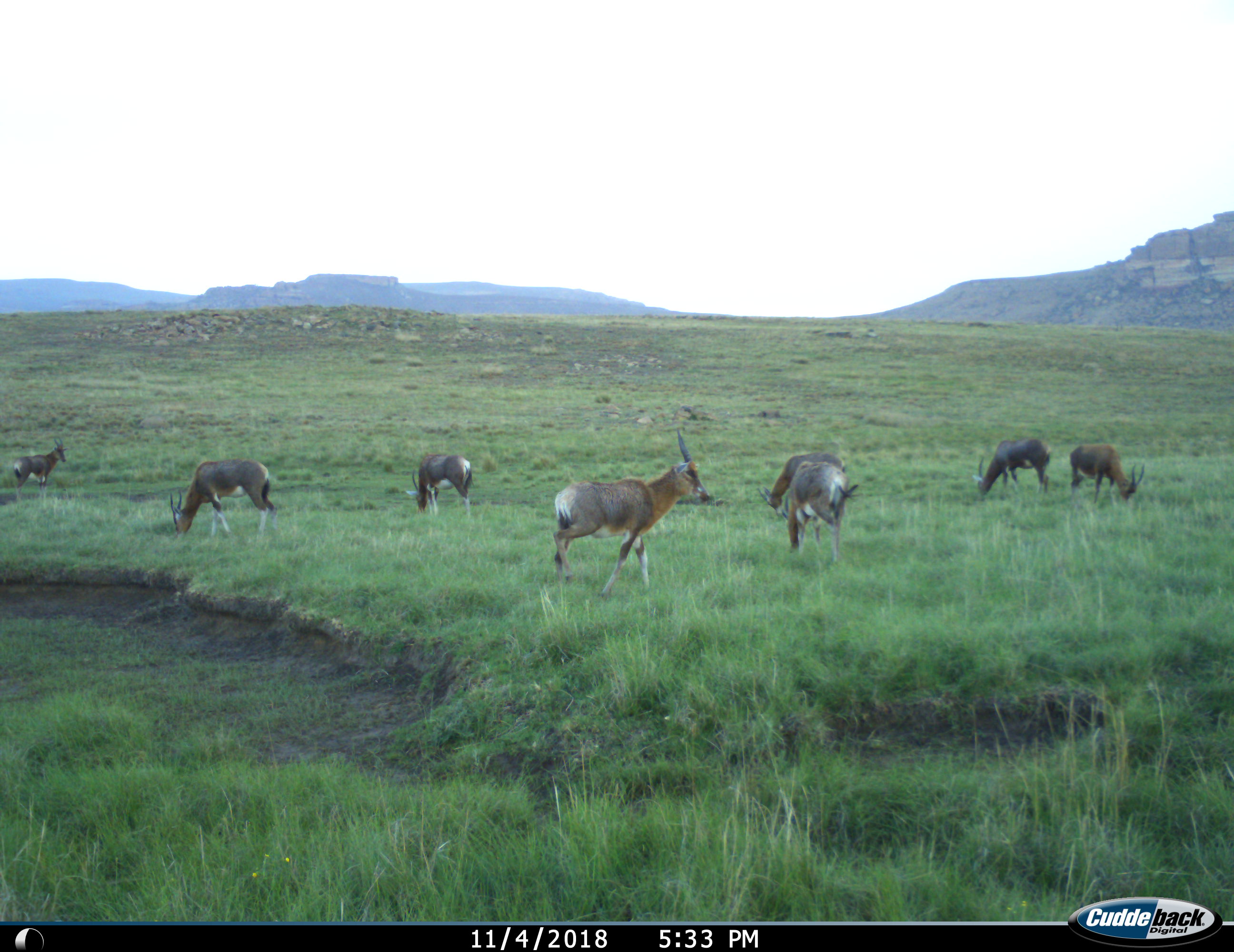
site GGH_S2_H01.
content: unidentified animal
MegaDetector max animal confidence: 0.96